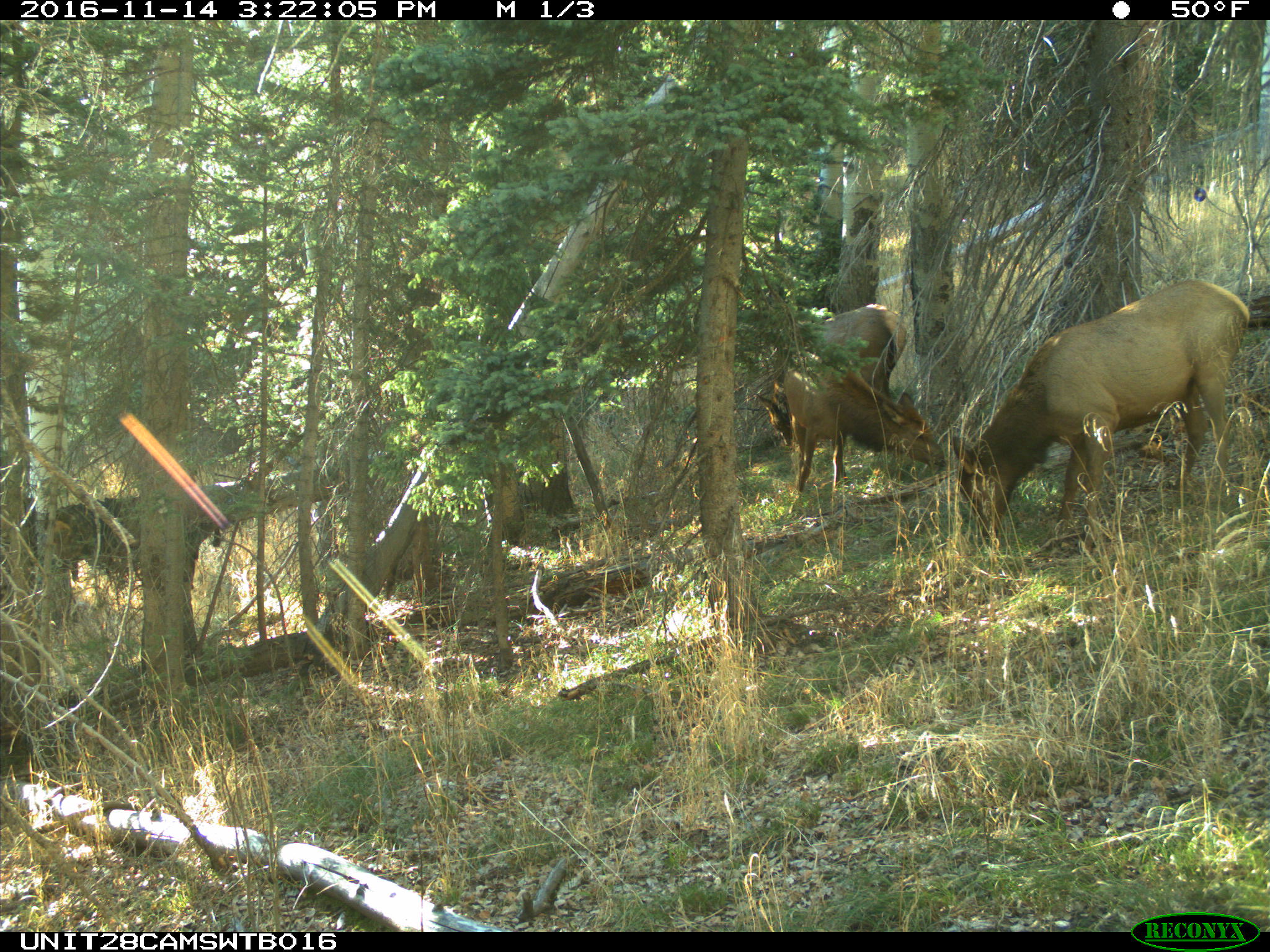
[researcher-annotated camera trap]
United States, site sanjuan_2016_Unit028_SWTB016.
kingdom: Animalia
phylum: Chordata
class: Mammalia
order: Artiodactyla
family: Cervidae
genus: Cervus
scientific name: Cervus elaphus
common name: red deer